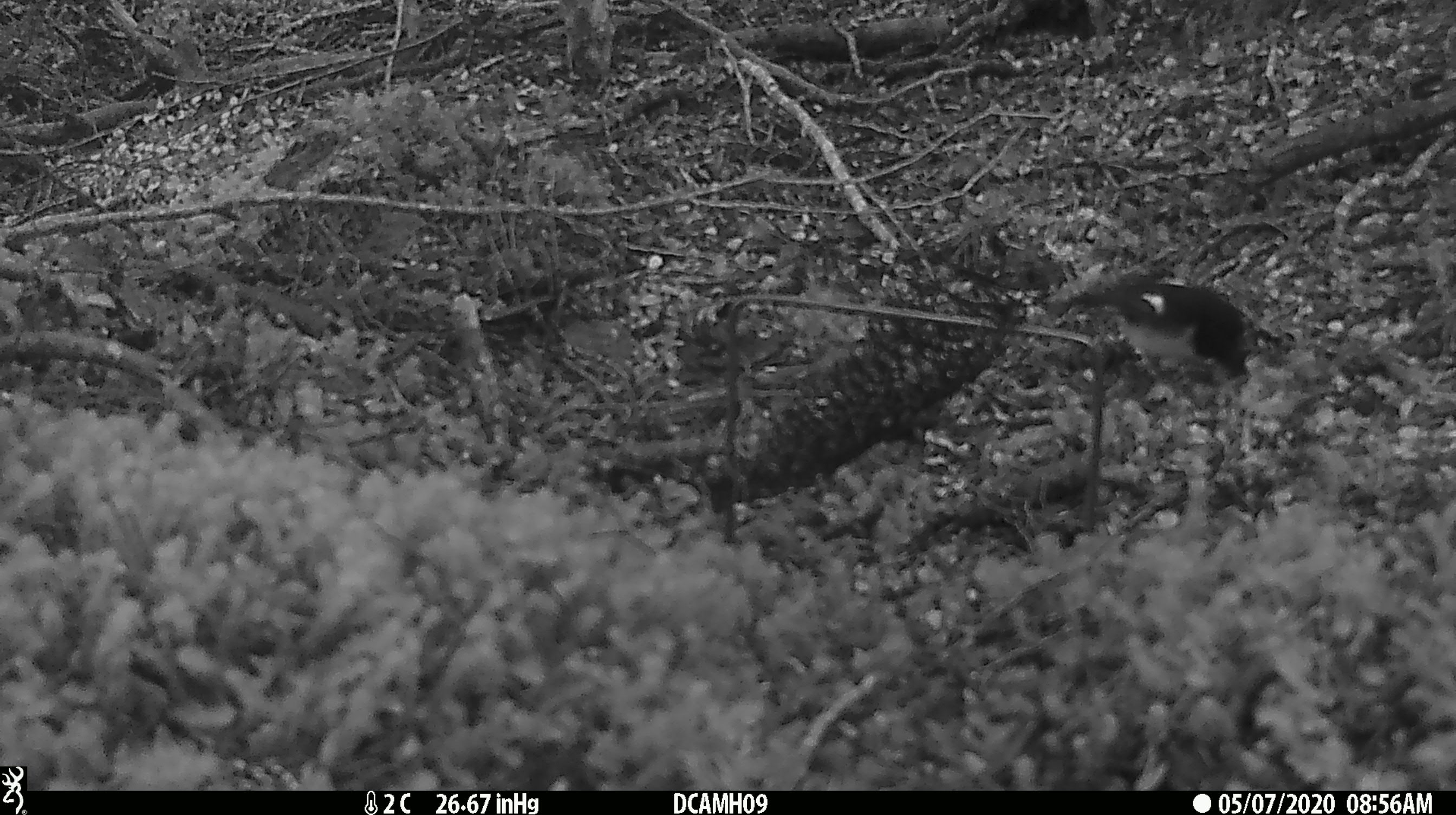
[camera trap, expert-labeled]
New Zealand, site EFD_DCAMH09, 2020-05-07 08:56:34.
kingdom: Animalia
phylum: Chordata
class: Aves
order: Passeriformes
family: Petroicidae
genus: Petroica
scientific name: Petroica macrocephala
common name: tomtit